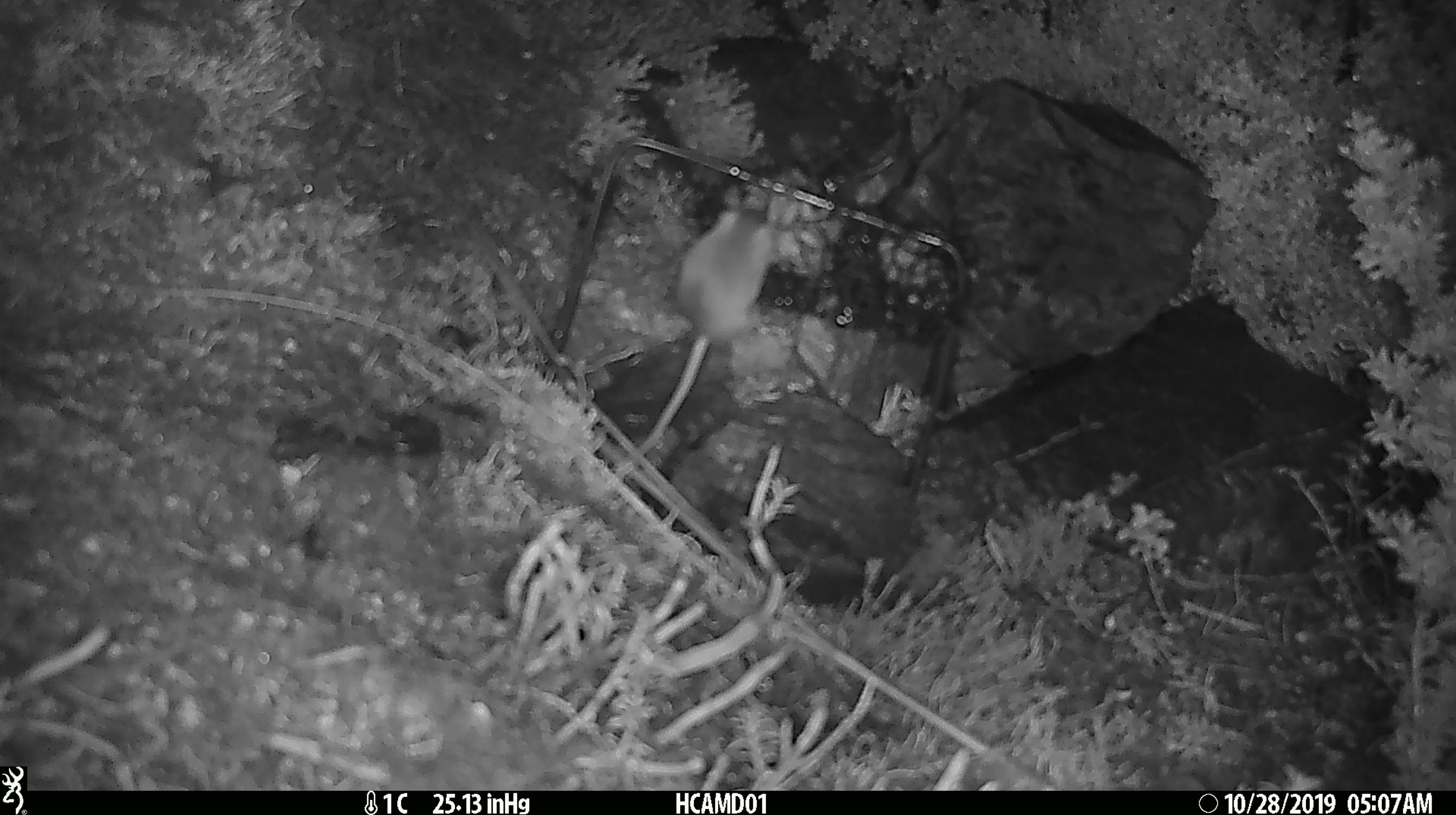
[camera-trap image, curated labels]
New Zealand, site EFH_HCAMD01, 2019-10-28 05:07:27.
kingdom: Animalia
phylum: Chordata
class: Mammalia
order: Rodentia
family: Muridae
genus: Mus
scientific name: Mus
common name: mouse